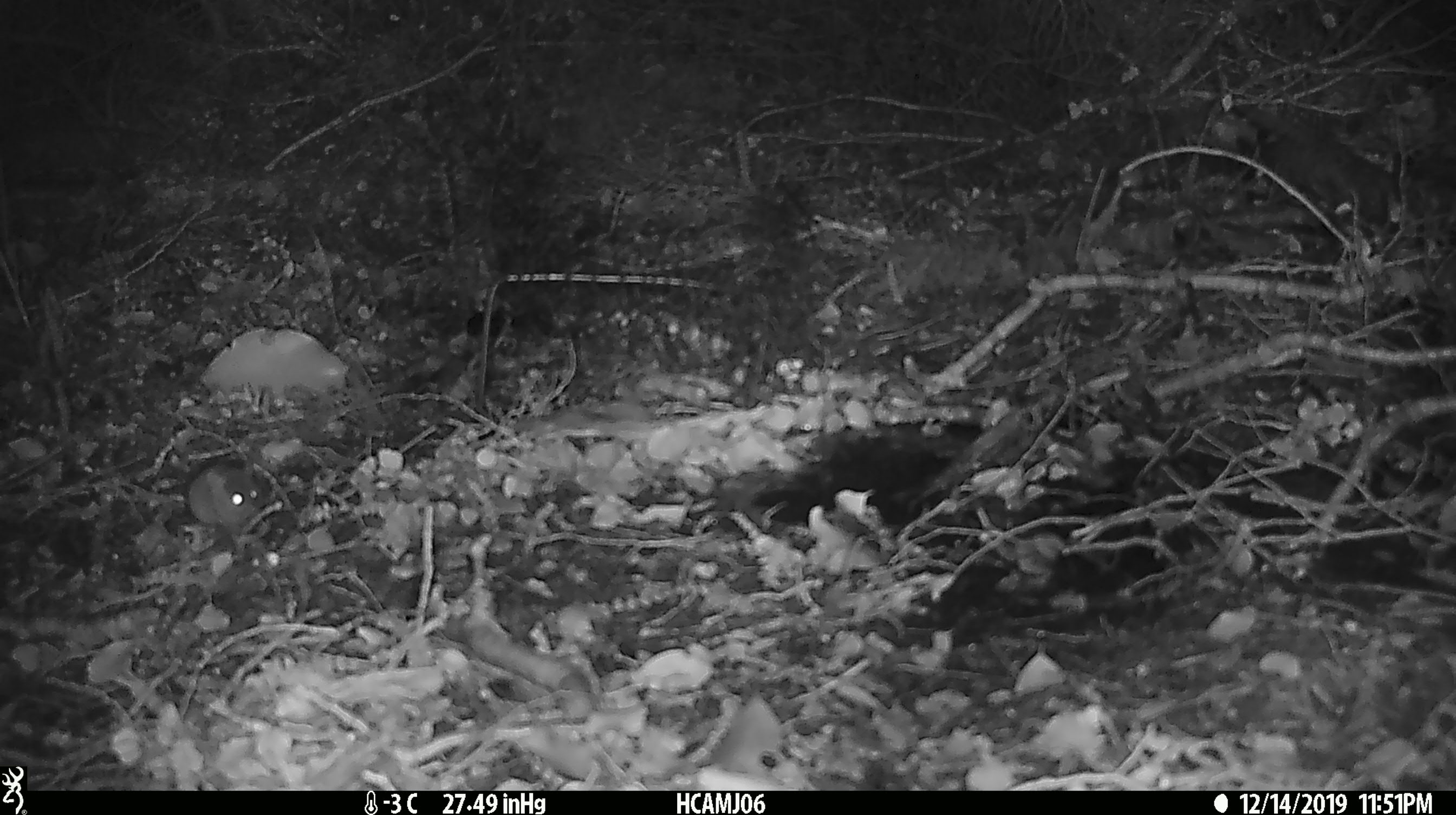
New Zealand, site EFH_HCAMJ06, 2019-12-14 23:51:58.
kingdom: Animalia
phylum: Chordata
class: Mammalia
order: Rodentia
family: Muridae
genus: Mus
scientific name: Mus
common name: mouse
Mouse (Mus).